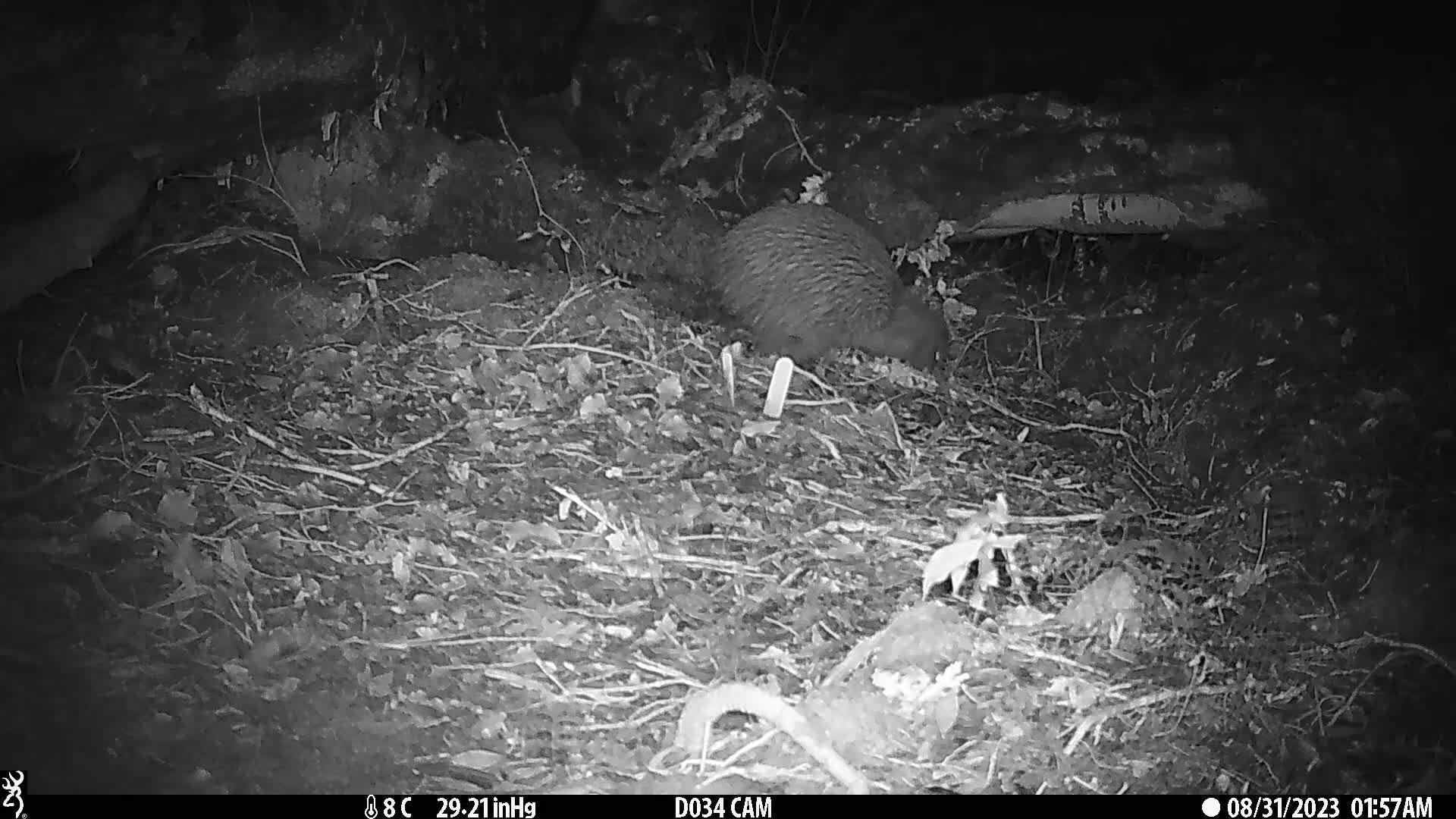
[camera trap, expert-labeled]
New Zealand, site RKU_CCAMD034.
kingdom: Animalia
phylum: Chordata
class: Aves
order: Apterygiformes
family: Apterygidae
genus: Apteryx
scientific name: Apteryx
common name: kiwi